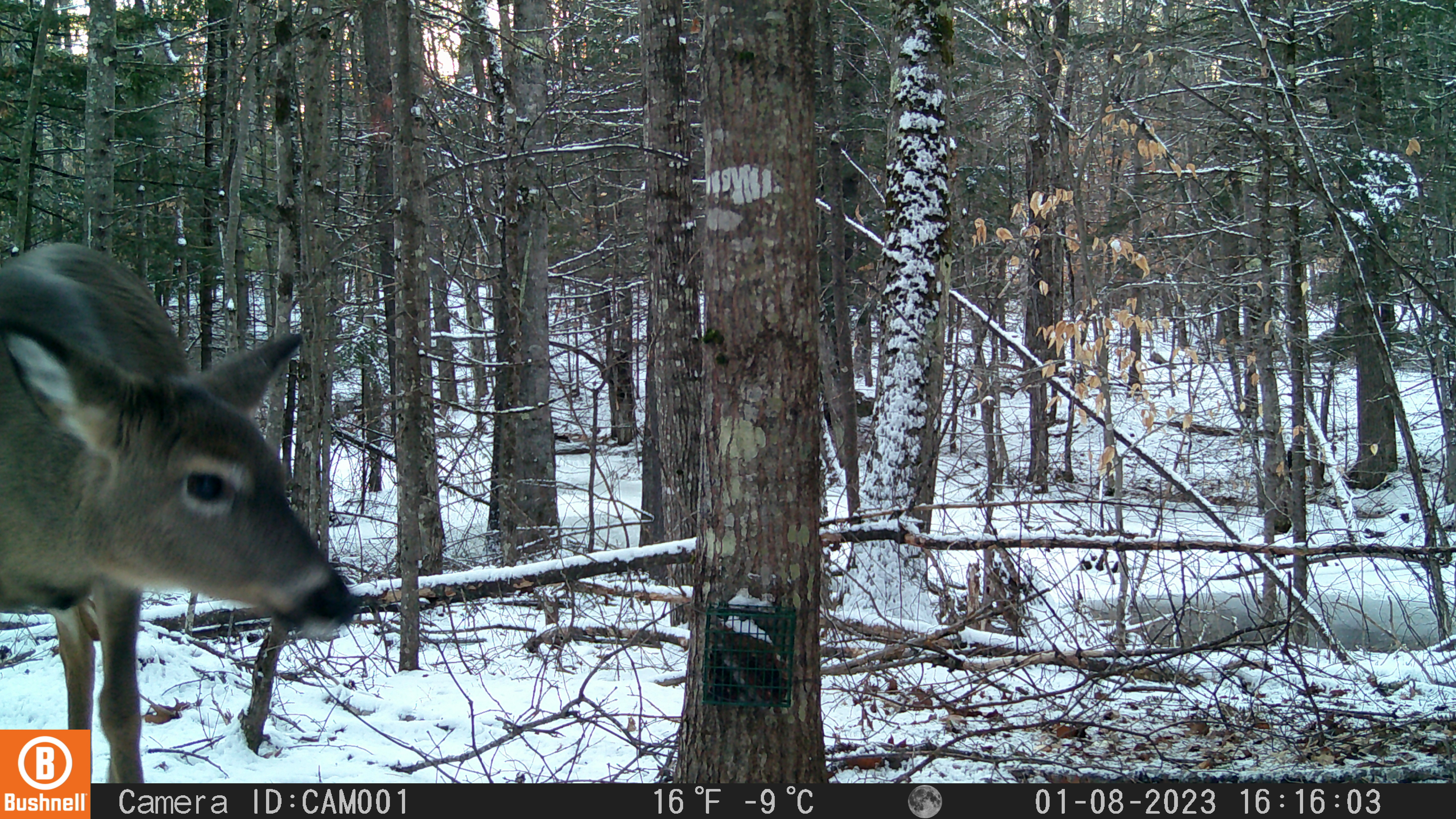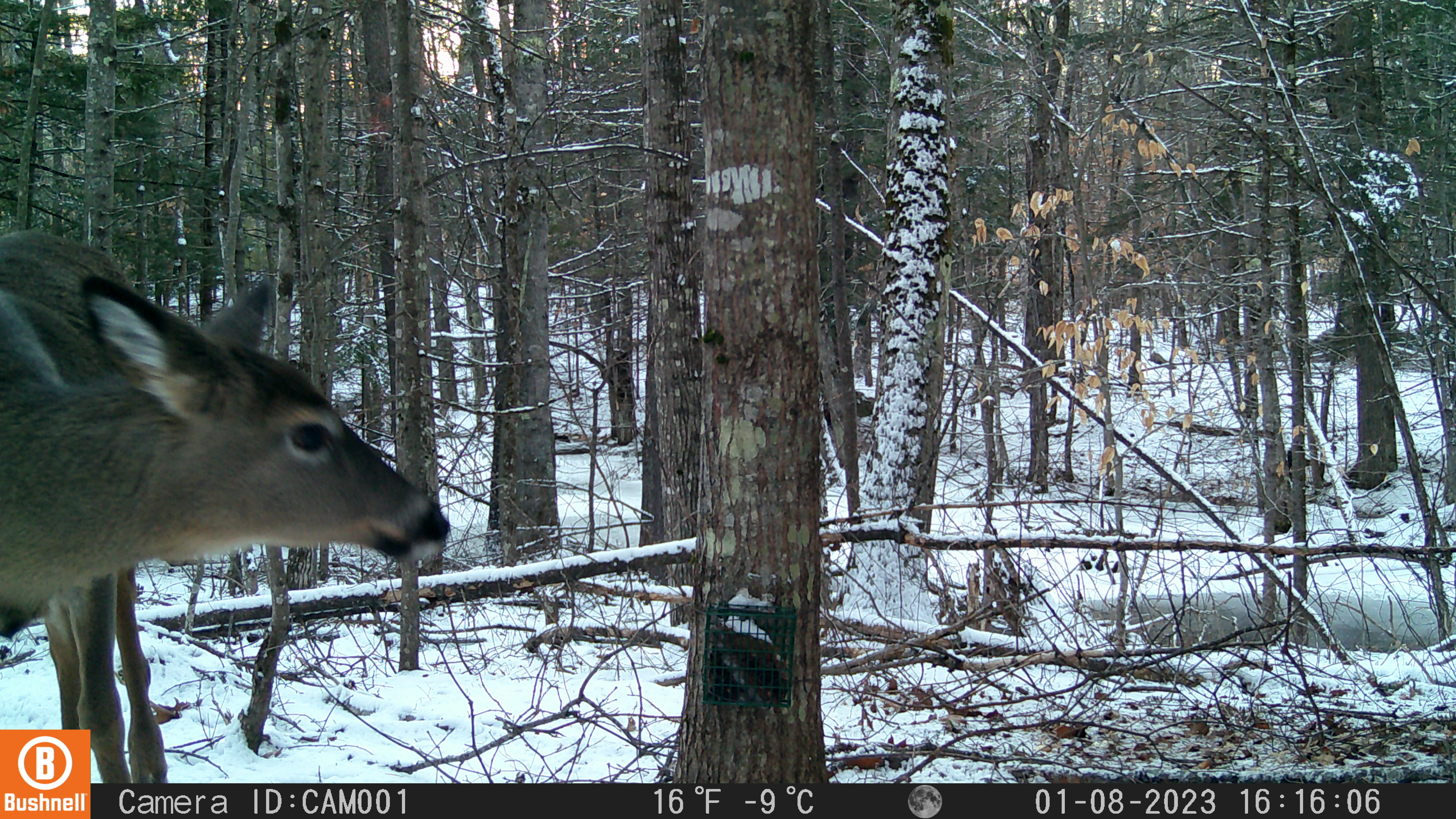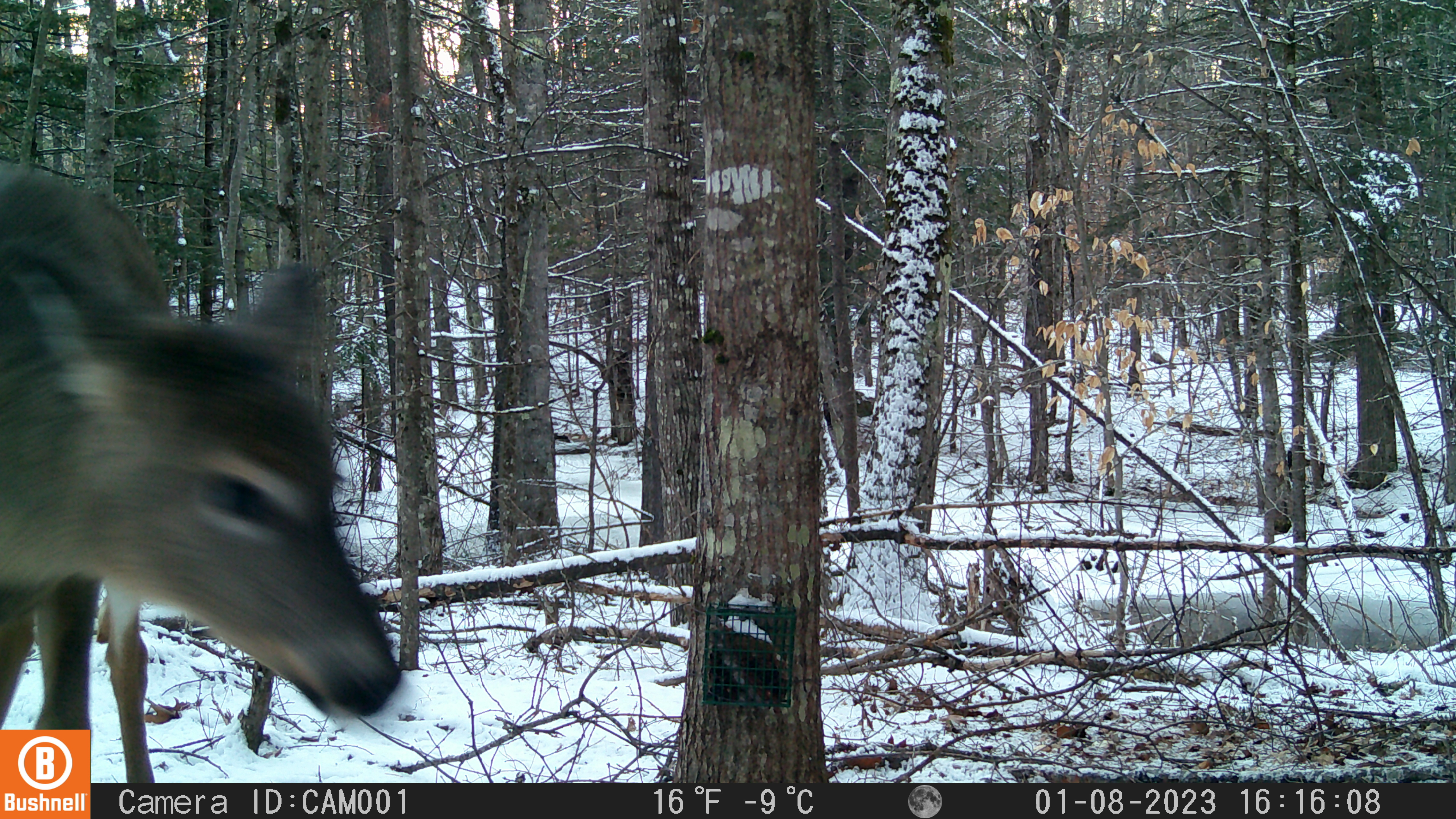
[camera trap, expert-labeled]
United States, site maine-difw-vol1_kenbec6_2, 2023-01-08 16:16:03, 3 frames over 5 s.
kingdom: Animalia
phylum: Chordata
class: Mammalia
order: Artiodactyla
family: Cervidae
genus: Odocoileus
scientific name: Odocoileus virginianus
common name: white-tailed deer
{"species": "white-tailed deer (Odocoileus virginianus)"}